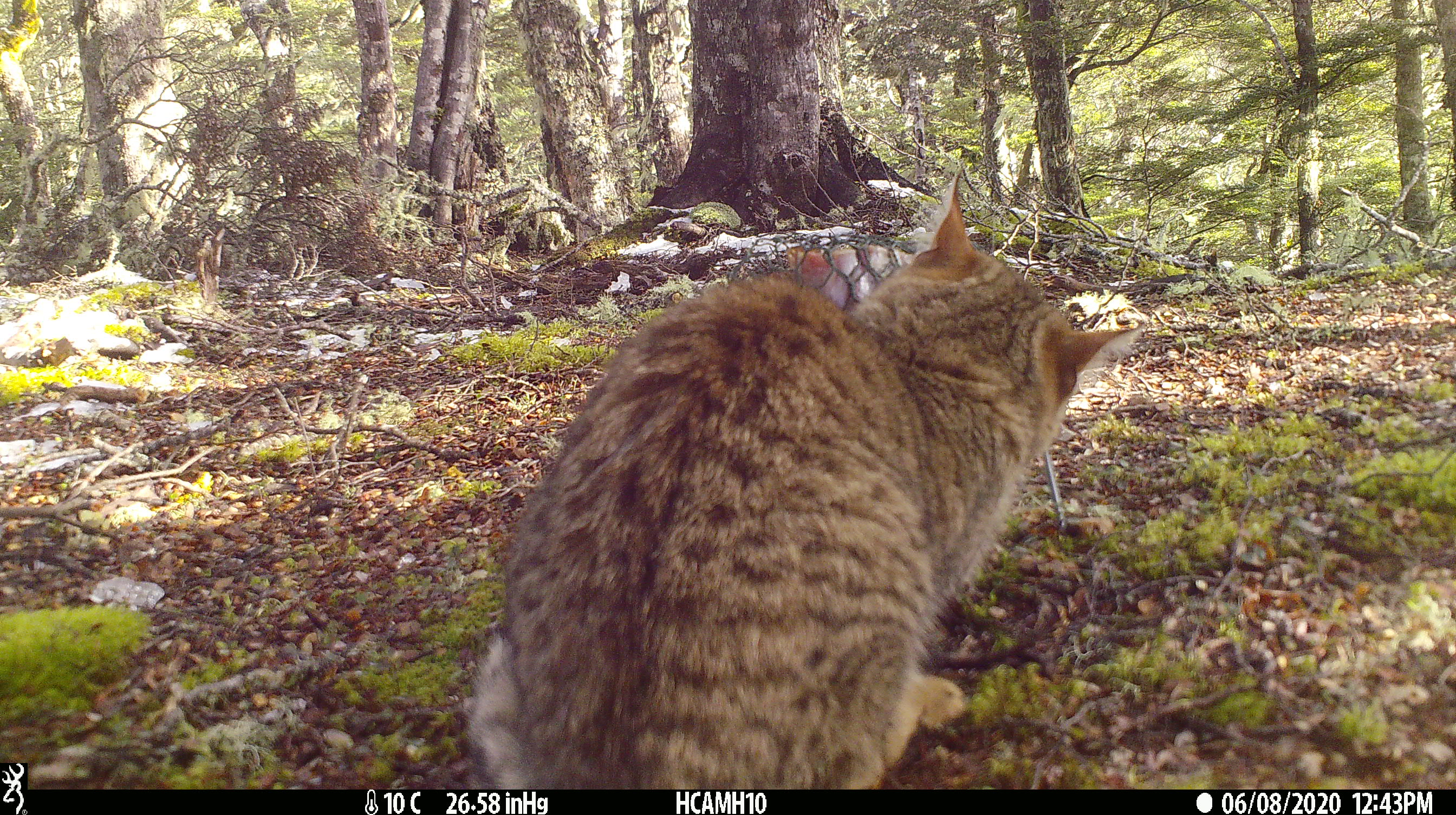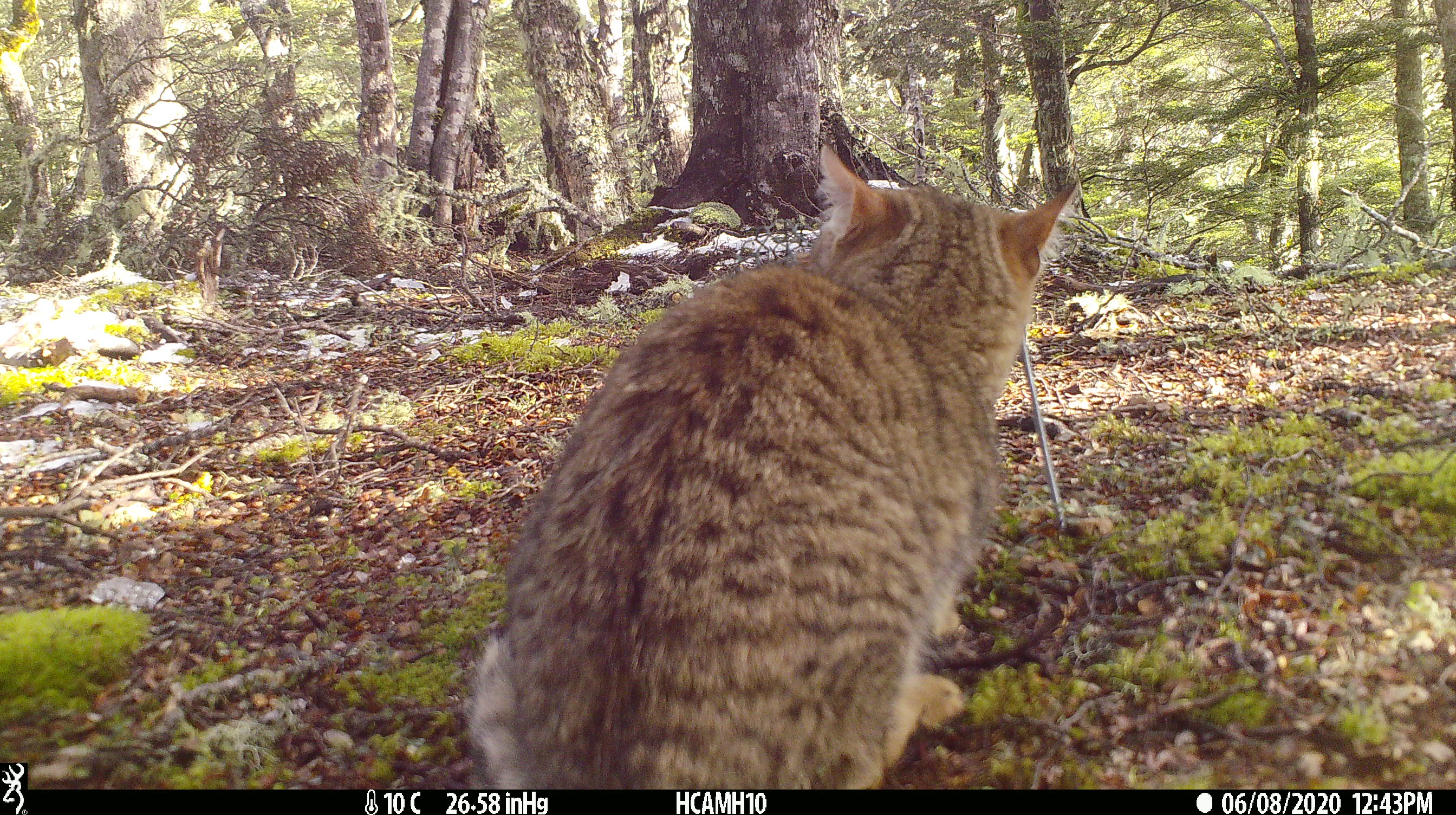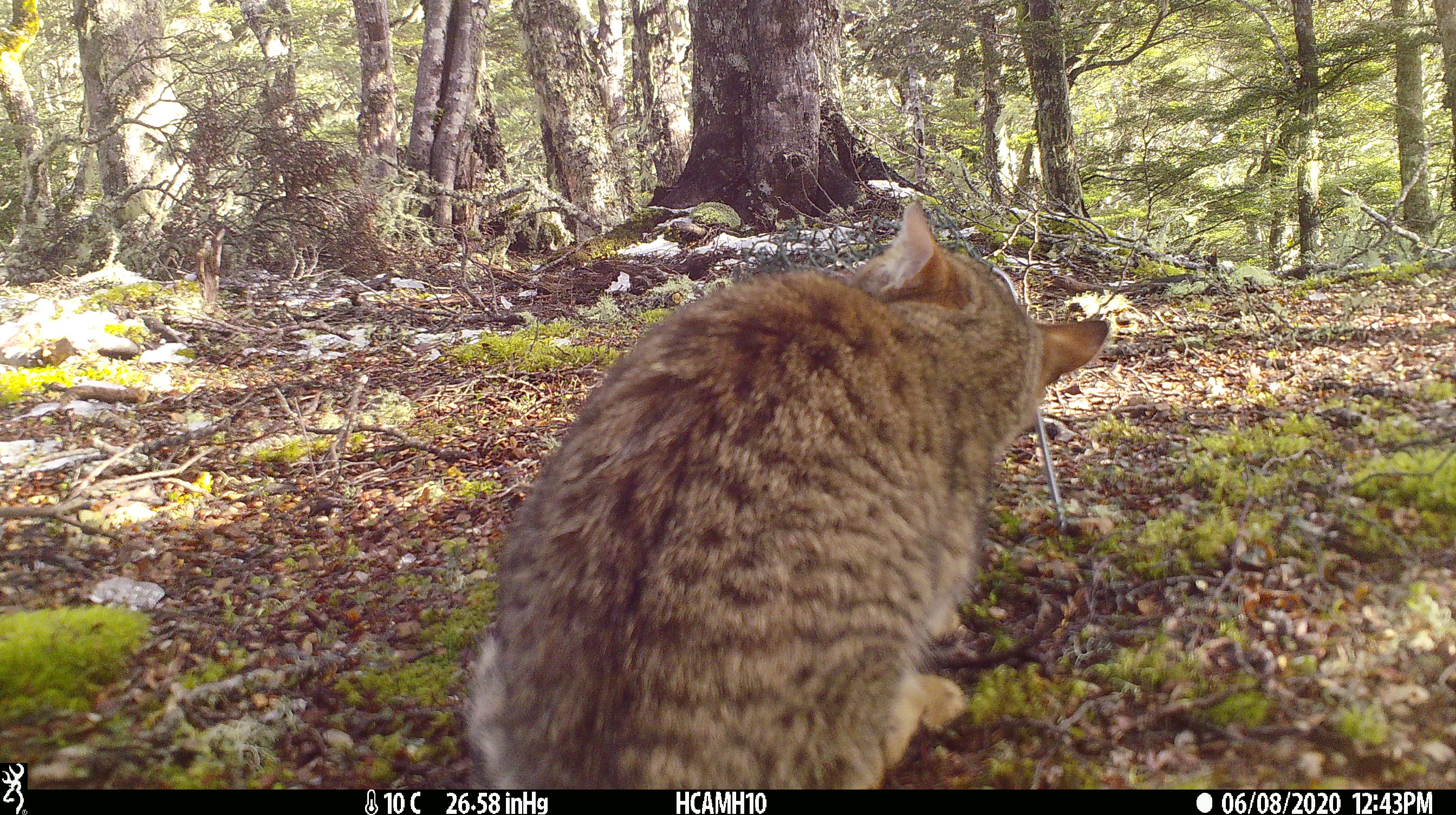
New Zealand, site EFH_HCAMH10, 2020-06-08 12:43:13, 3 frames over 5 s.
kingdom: Animalia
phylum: Chordata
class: Mammalia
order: Carnivora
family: Felidae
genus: Felis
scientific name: Felis catus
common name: domestic cat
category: cat